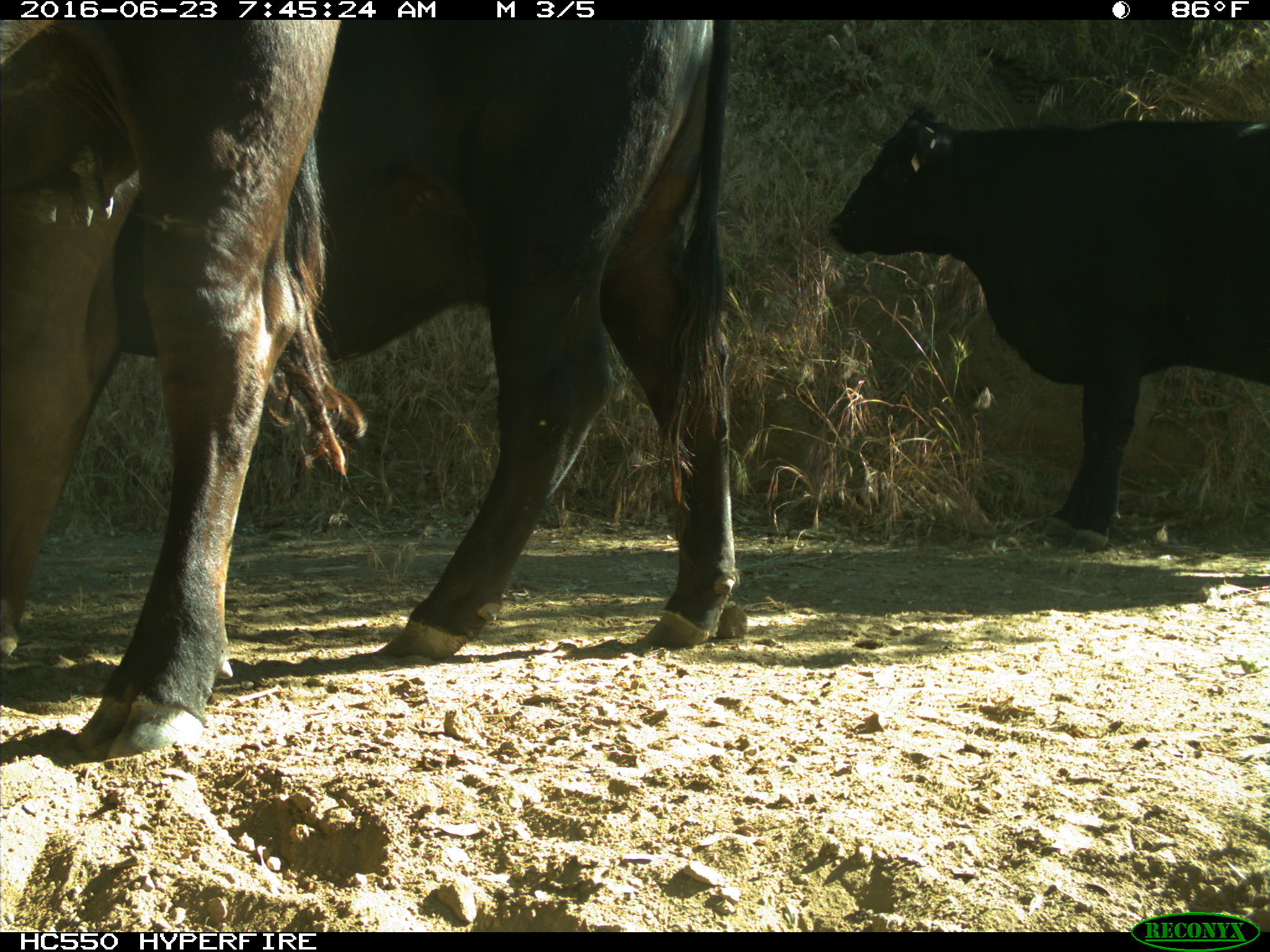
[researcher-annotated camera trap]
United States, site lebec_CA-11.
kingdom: Animalia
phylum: Chordata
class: Mammalia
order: Artiodactyla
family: Bovidae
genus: Bos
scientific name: Bos taurus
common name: domestic cow